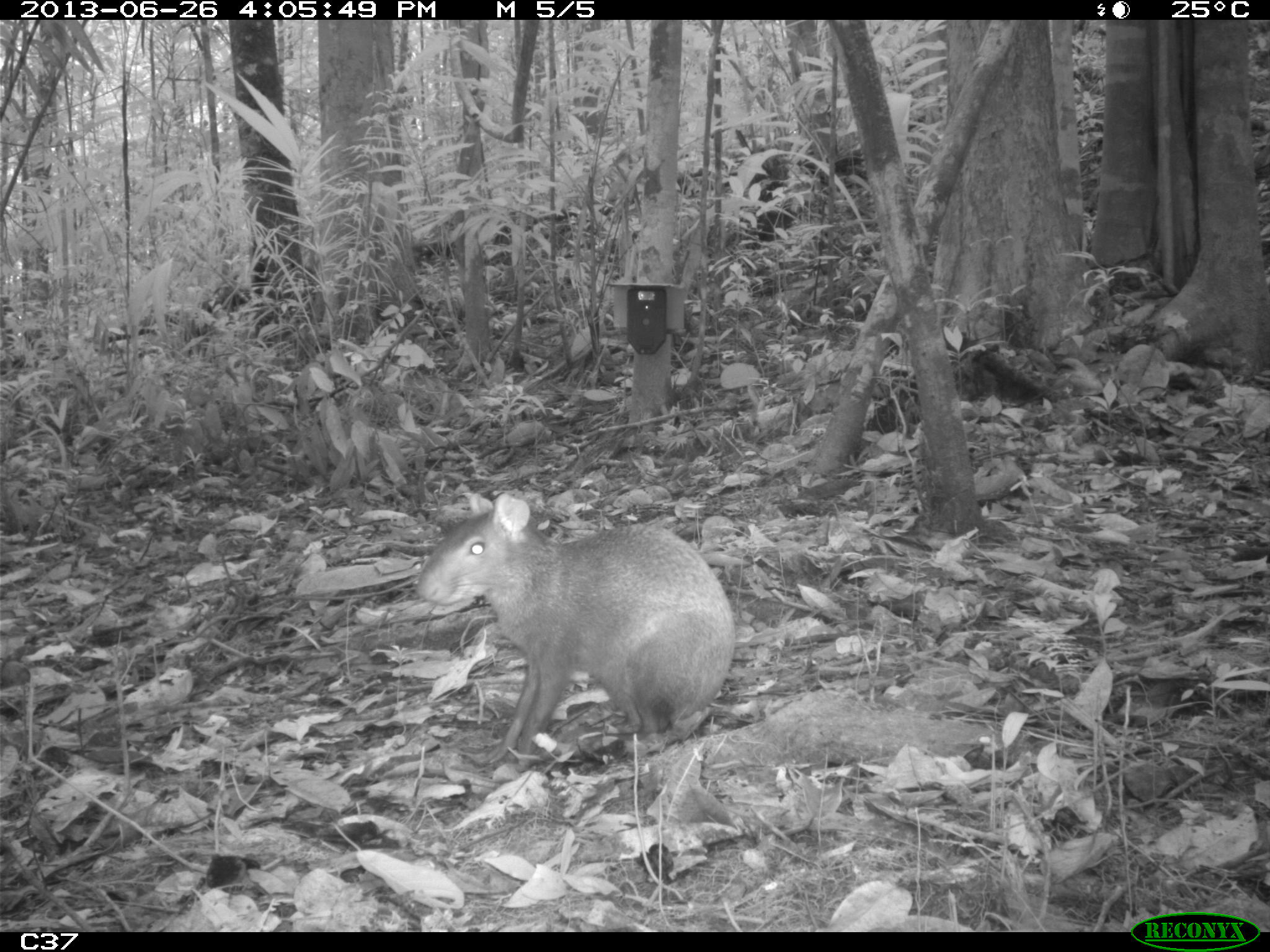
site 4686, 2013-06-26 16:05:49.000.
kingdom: Animalia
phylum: Chordata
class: Mammalia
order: Rodentia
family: Dasyproctidae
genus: Dasyprocta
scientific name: Dasyprocta leporina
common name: red-rumped agouti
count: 1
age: adult